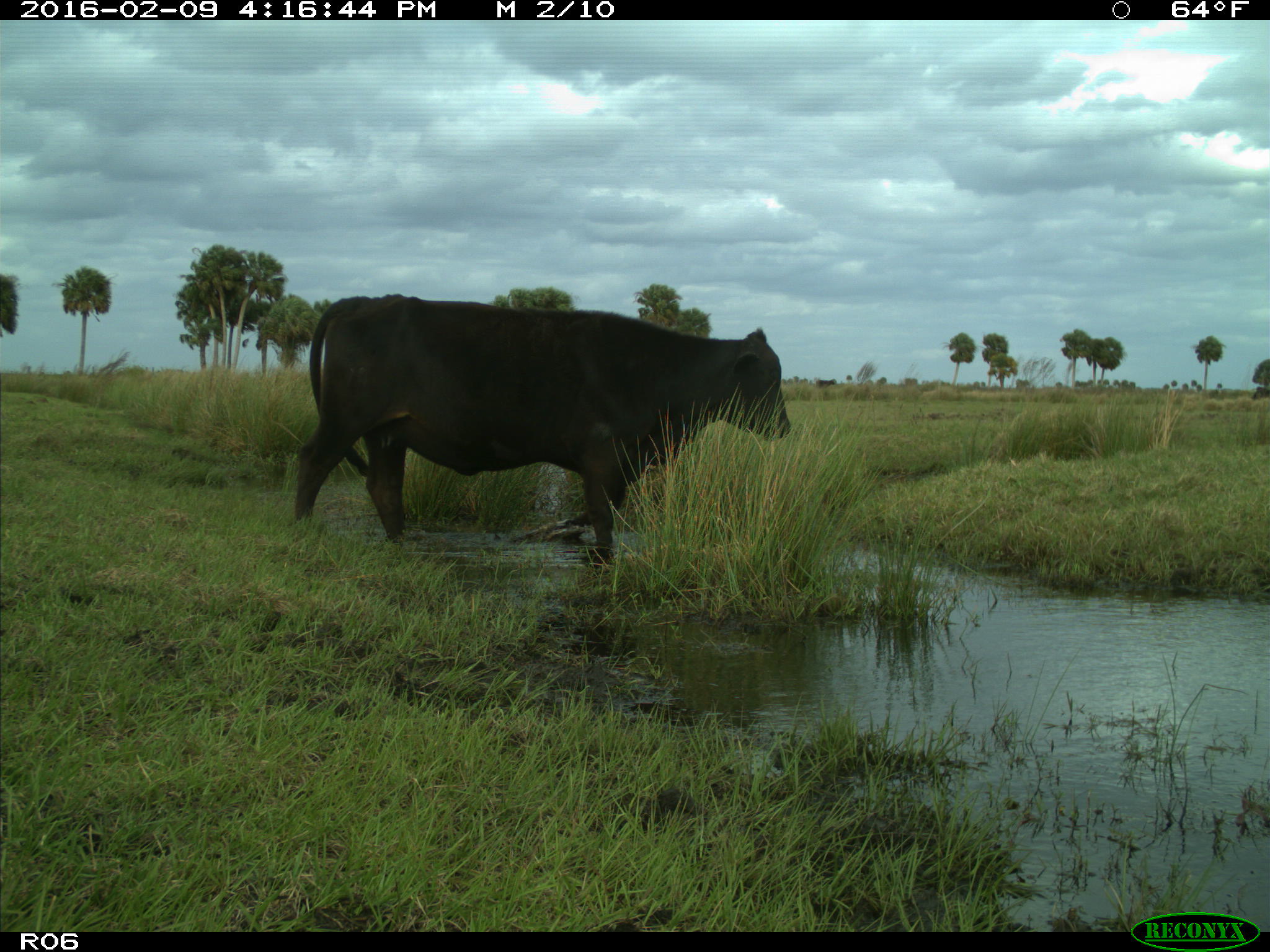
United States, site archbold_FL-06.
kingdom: Animalia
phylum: Chordata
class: Mammalia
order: Artiodactyla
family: Bovidae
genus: Bos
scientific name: Bos taurus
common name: domestic cow